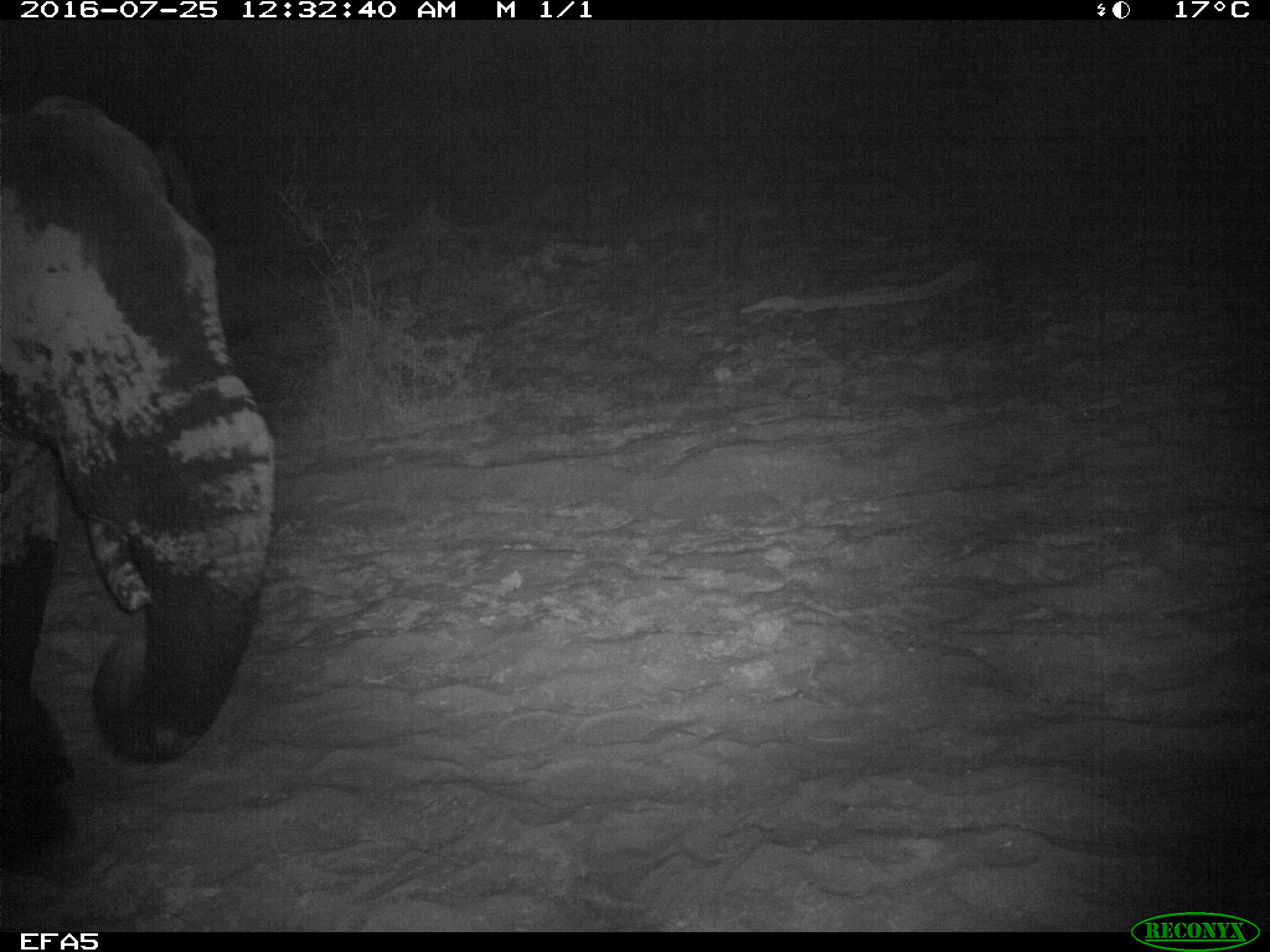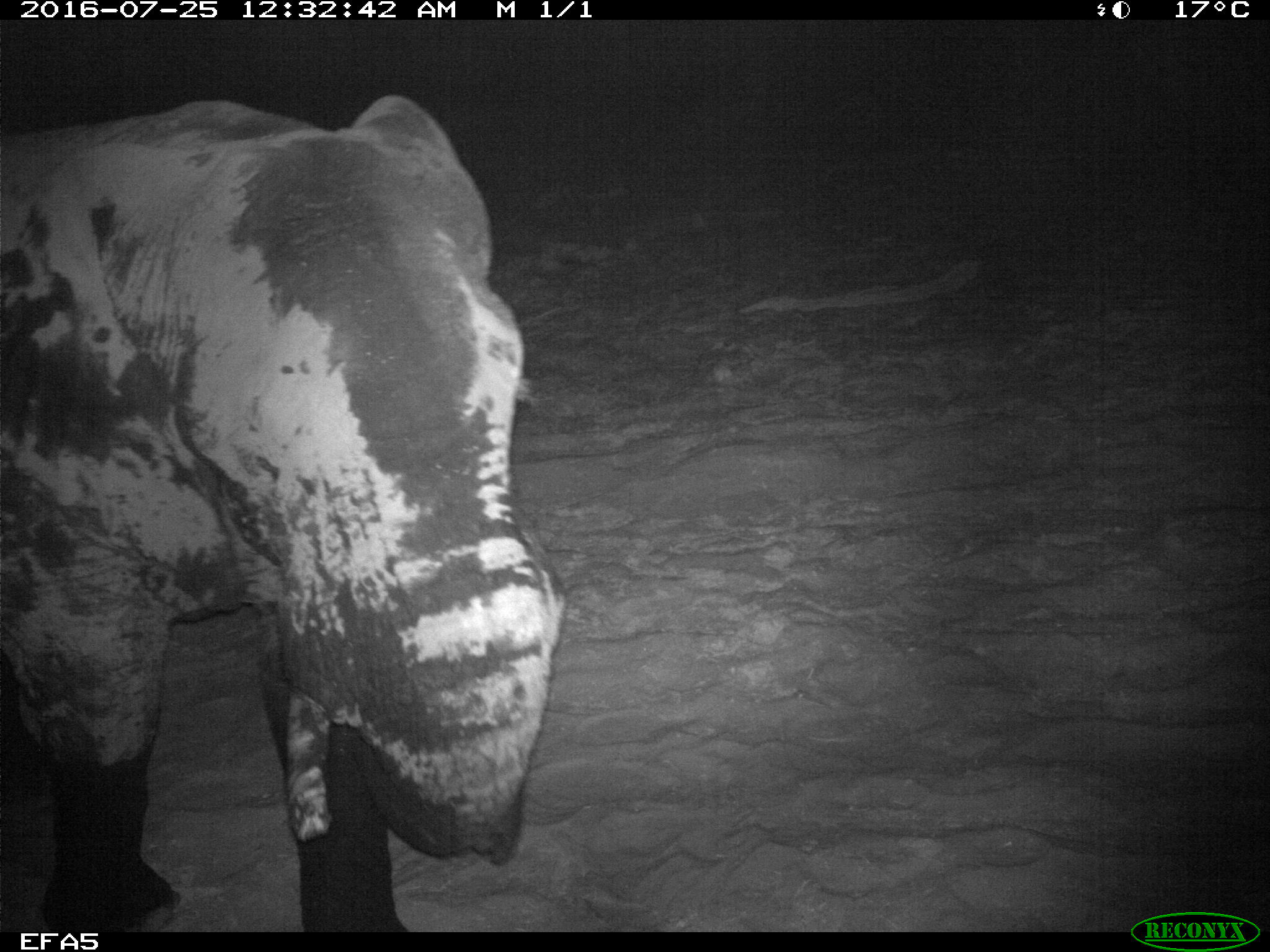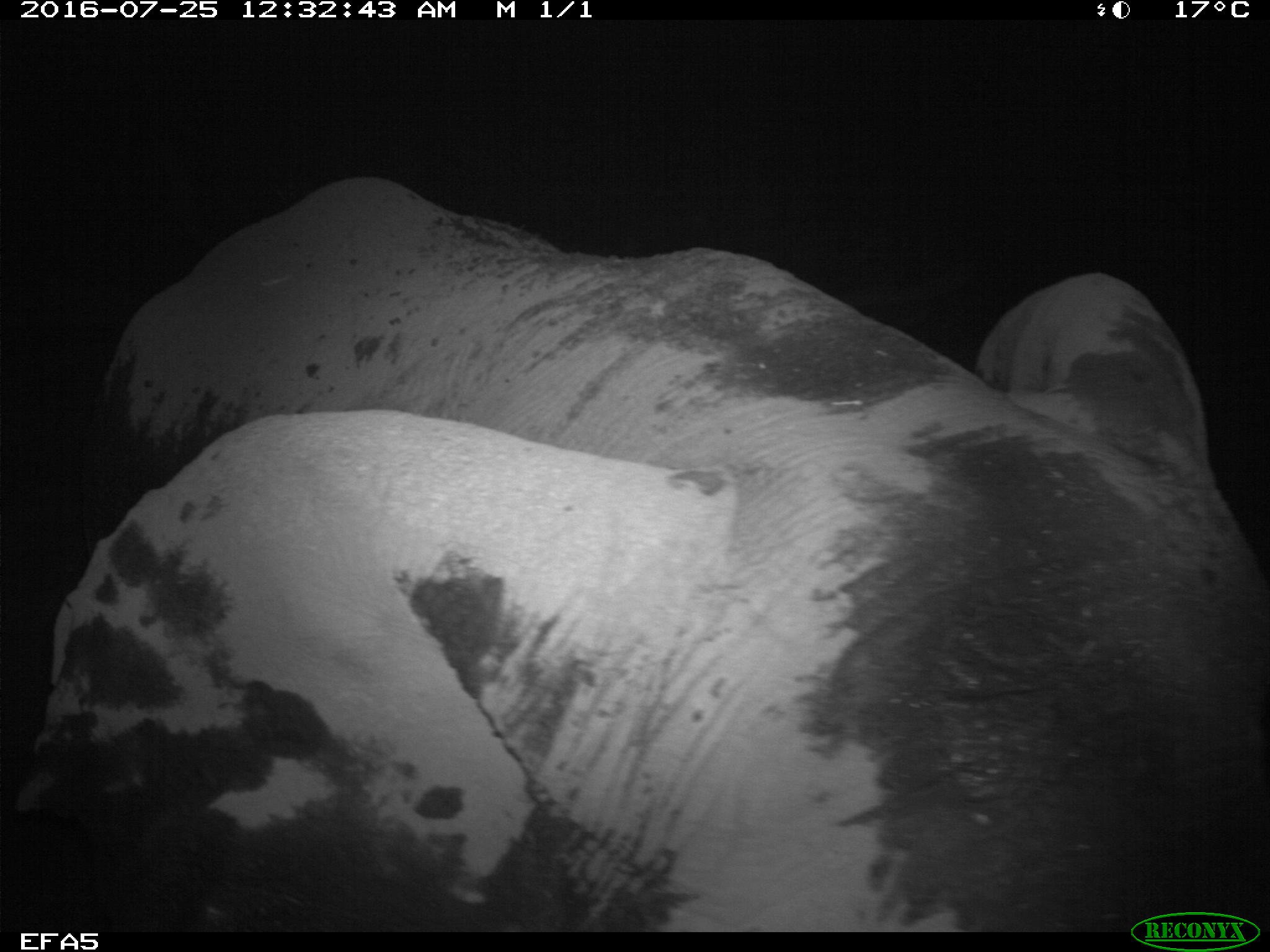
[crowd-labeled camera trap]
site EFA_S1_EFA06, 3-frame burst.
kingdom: Animalia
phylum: Chordata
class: Mammalia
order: Proboscidea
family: Elephantidae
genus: Loxodonta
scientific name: Loxodonta africana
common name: african bush elephant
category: elephant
Elephant (african bush elephant) (Loxodonta africana), count 1. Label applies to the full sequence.